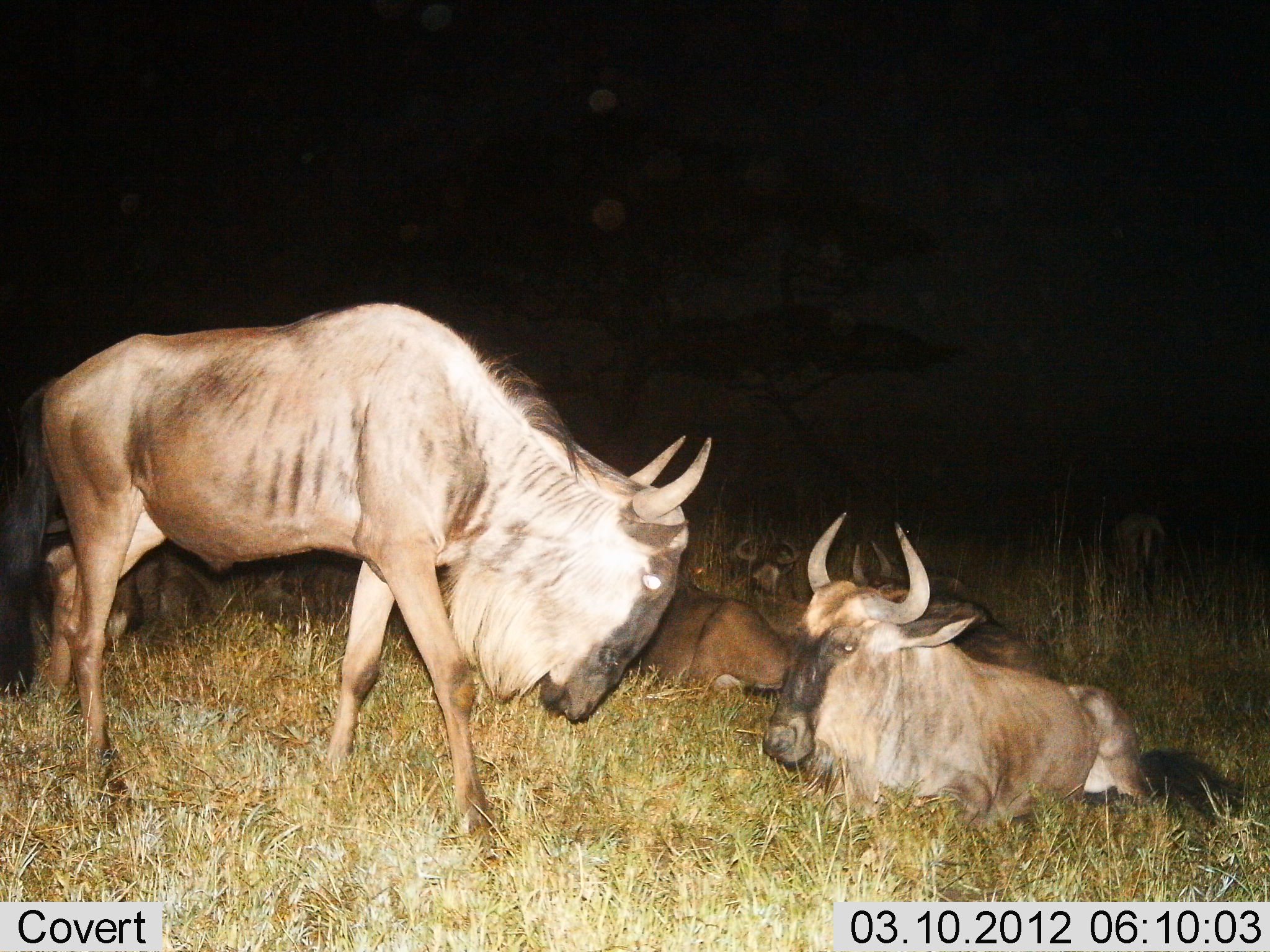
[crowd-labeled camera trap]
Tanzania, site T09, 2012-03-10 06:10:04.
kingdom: Animalia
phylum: Chordata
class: Mammalia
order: Artiodactyla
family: Bovidae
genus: Connochaetes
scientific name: Connochaetes taurinus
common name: blue wildebeest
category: wildebeest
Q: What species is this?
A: Wildebeest (blue wildebeest) (Connochaetes taurinus).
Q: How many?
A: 6.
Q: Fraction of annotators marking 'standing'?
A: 75%.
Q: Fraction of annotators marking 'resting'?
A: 100%.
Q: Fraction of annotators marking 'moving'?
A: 12%.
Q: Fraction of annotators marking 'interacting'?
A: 0%.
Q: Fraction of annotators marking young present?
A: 12%.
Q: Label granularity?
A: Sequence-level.